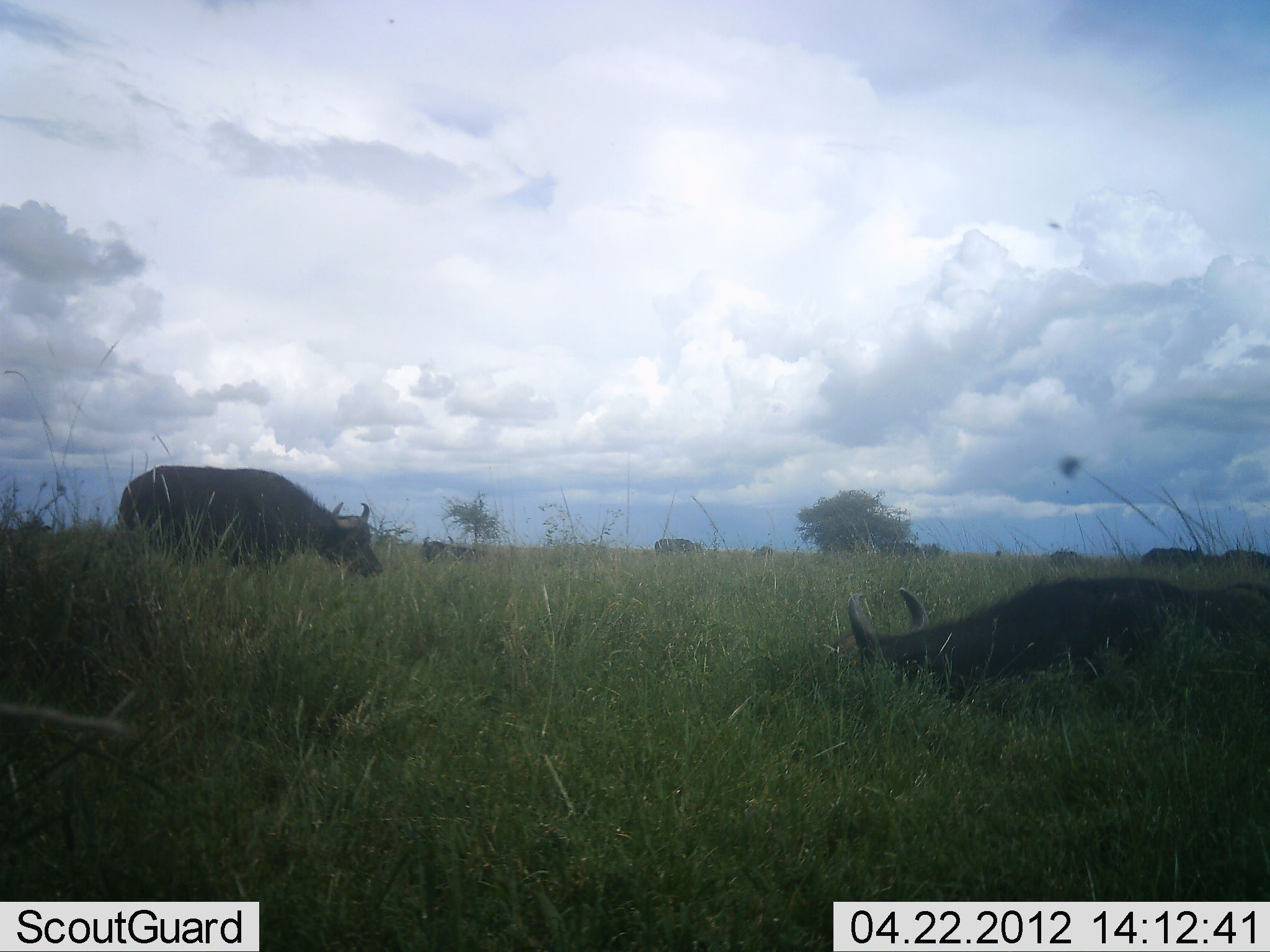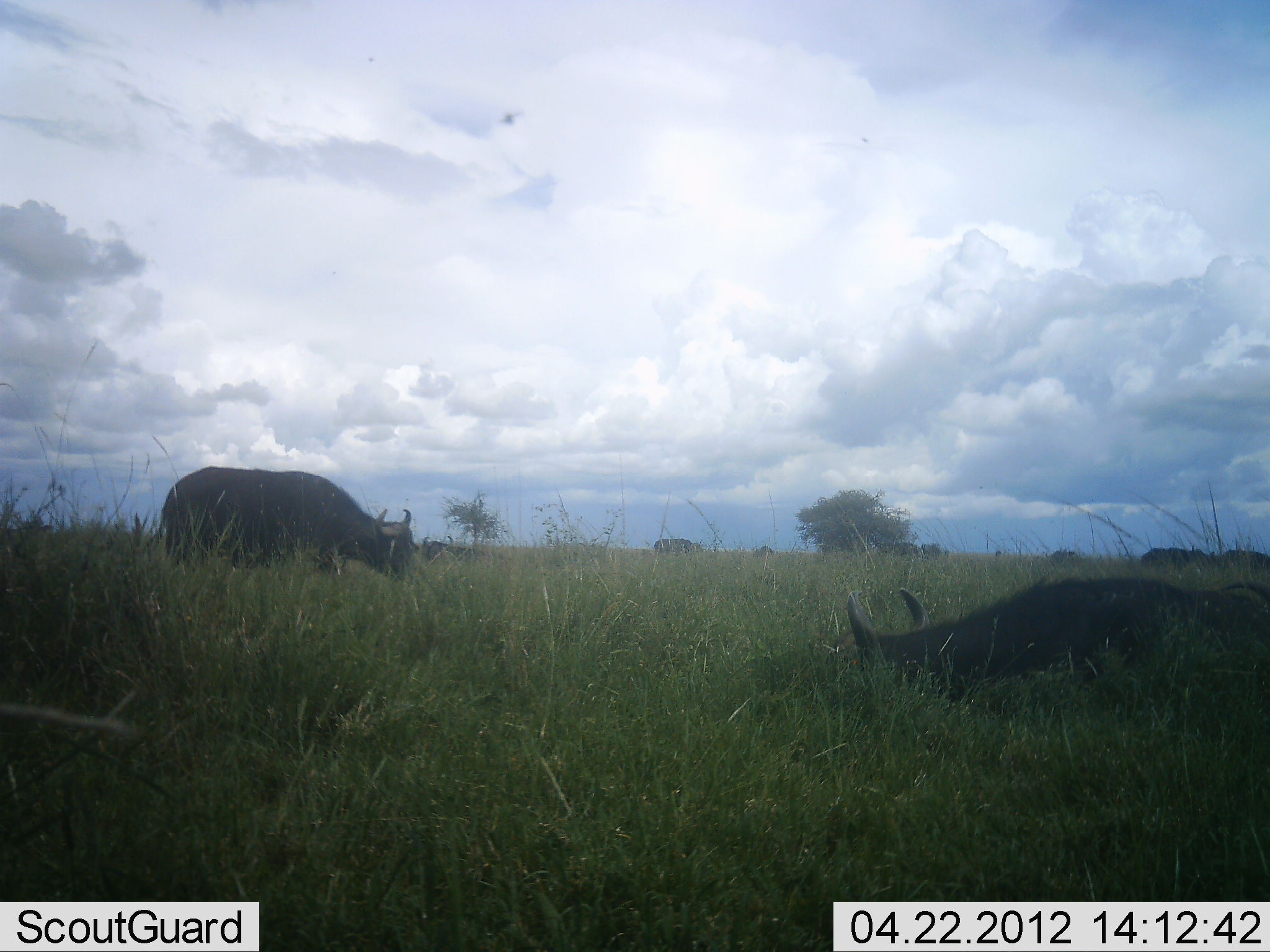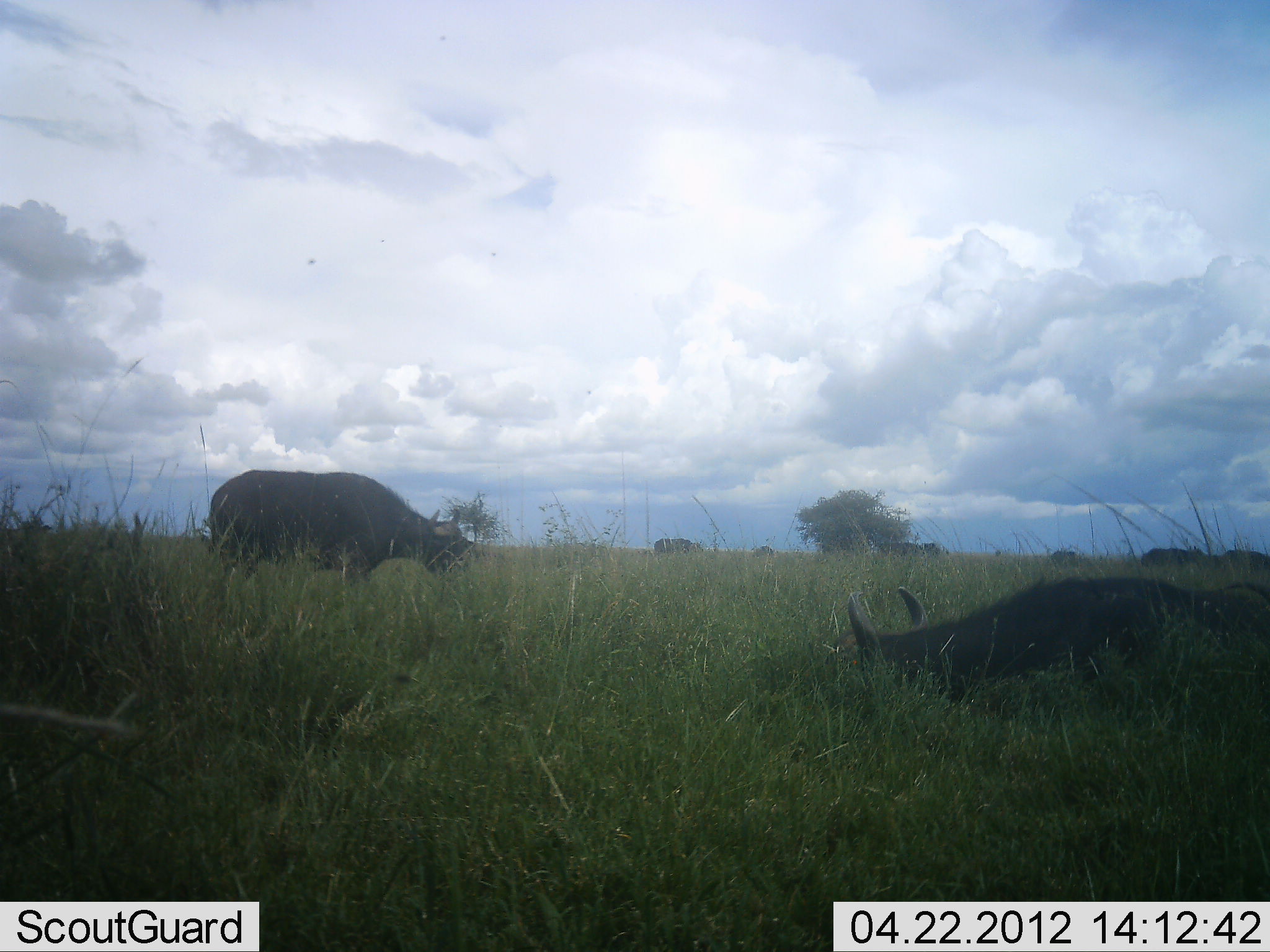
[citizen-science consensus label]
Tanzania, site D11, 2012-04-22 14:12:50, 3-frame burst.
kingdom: Animalia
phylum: Chordata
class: Mammalia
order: Artiodactyla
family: Bovidae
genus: Syncerus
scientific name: Syncerus caffer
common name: cape buffalo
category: buffalo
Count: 2.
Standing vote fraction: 41%.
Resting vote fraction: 91%.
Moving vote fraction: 32%.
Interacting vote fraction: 0%.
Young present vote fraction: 0%.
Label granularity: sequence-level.